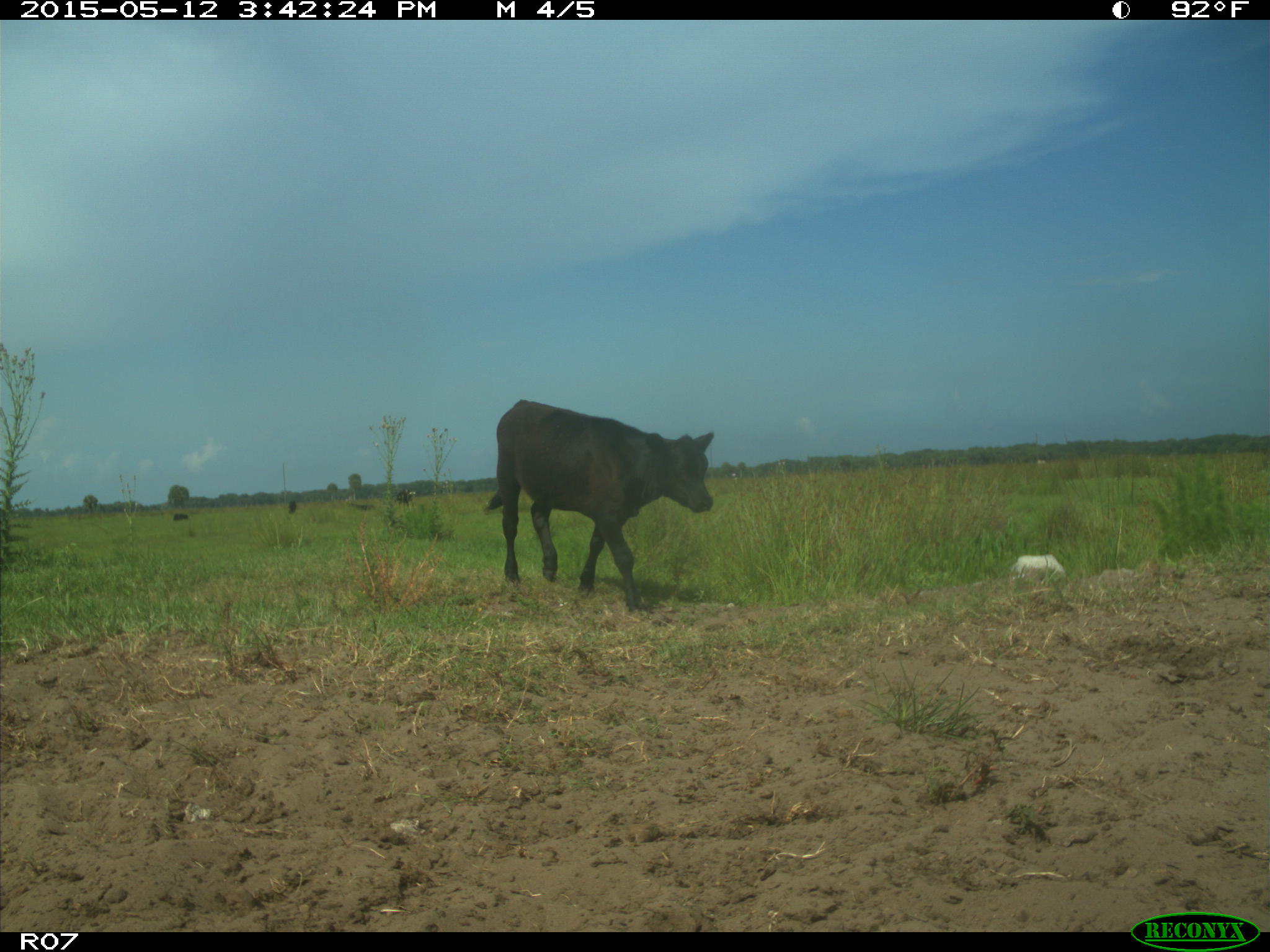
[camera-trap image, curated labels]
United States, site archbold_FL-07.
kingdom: Animalia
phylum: Chordata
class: Mammalia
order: Artiodactyla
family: Bovidae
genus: Bos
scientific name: Bos taurus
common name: domestic cow